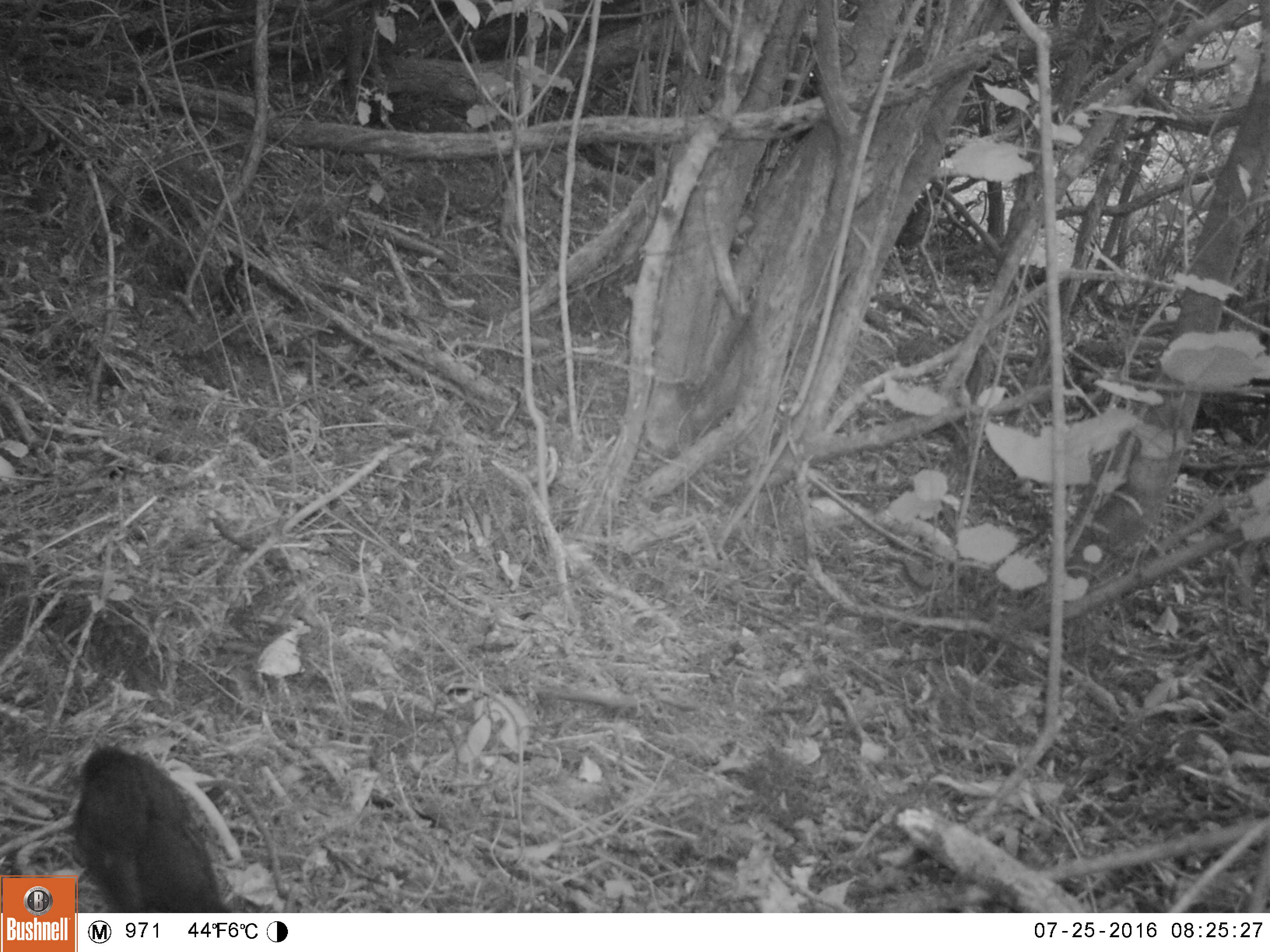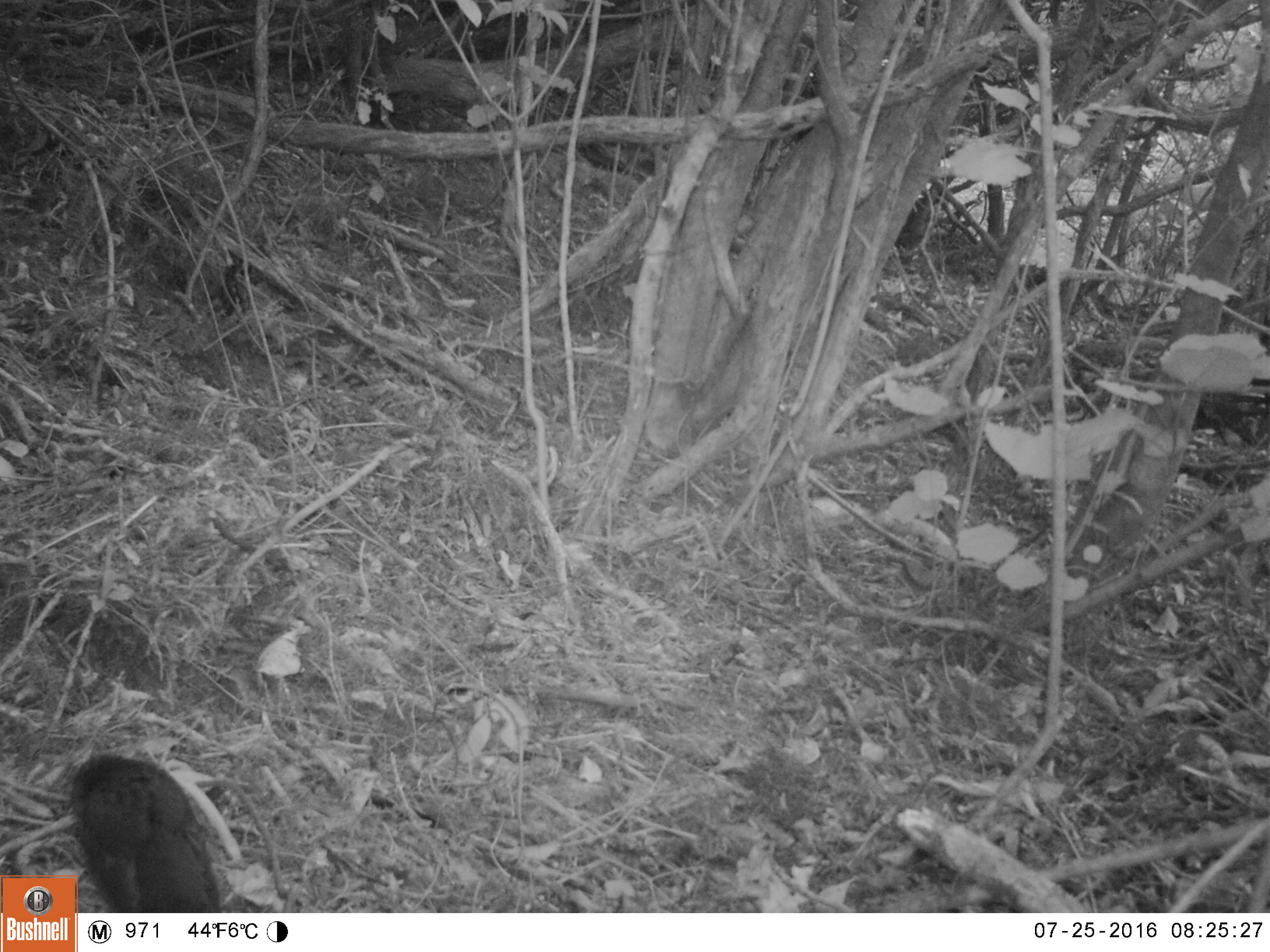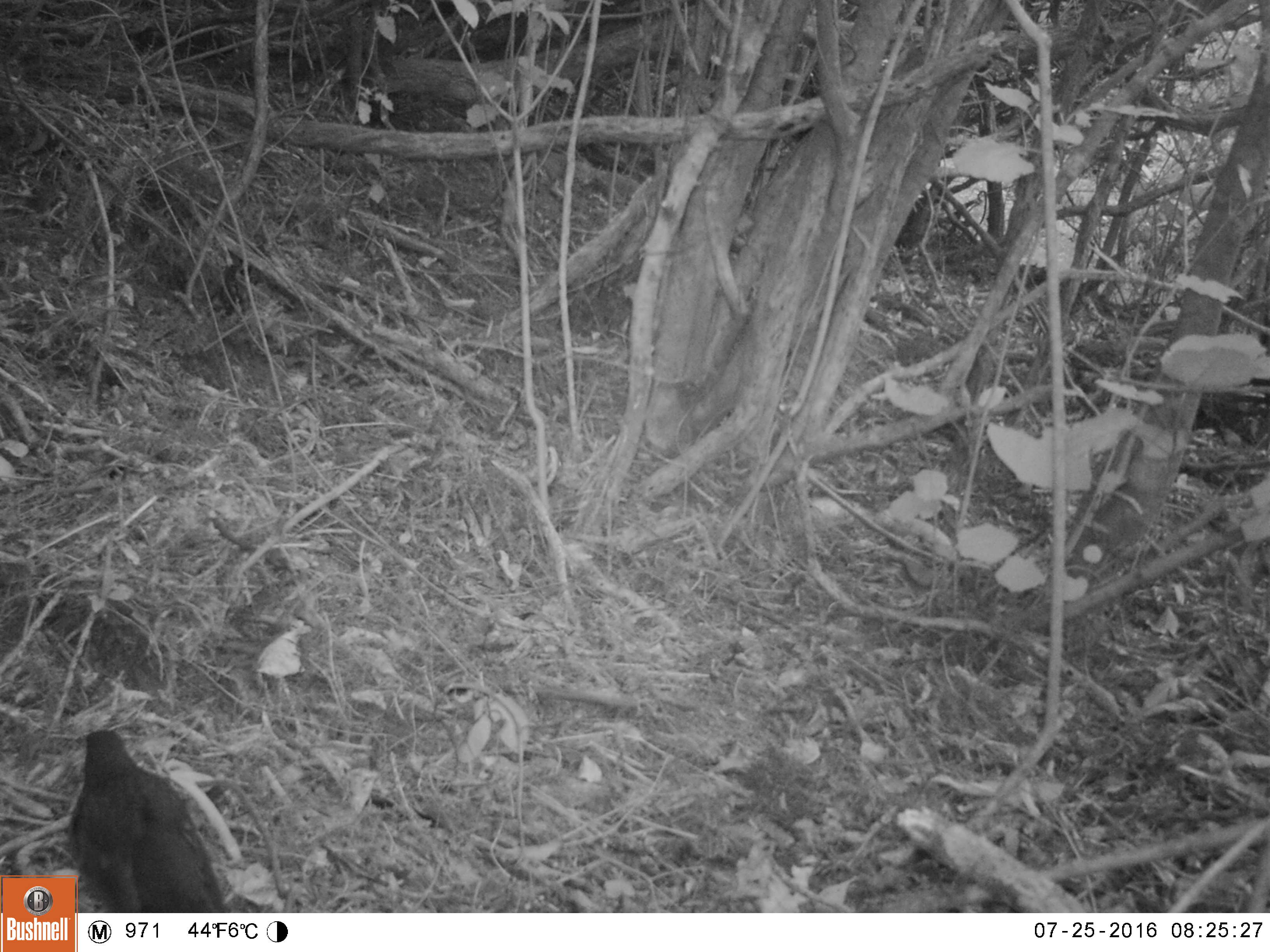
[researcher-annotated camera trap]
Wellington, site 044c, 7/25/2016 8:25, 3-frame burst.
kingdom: Animalia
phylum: Chordata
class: Aves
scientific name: Aves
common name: bird